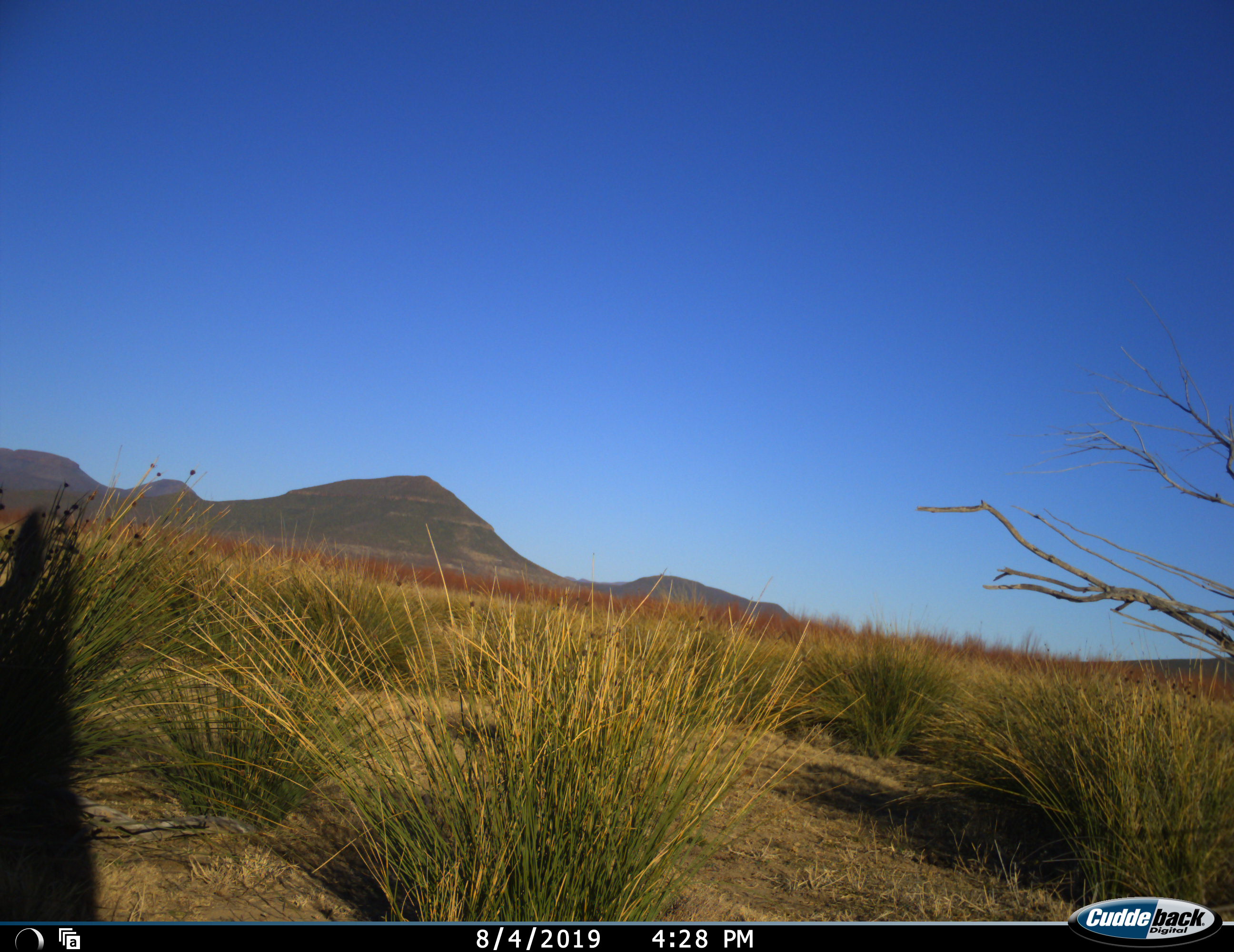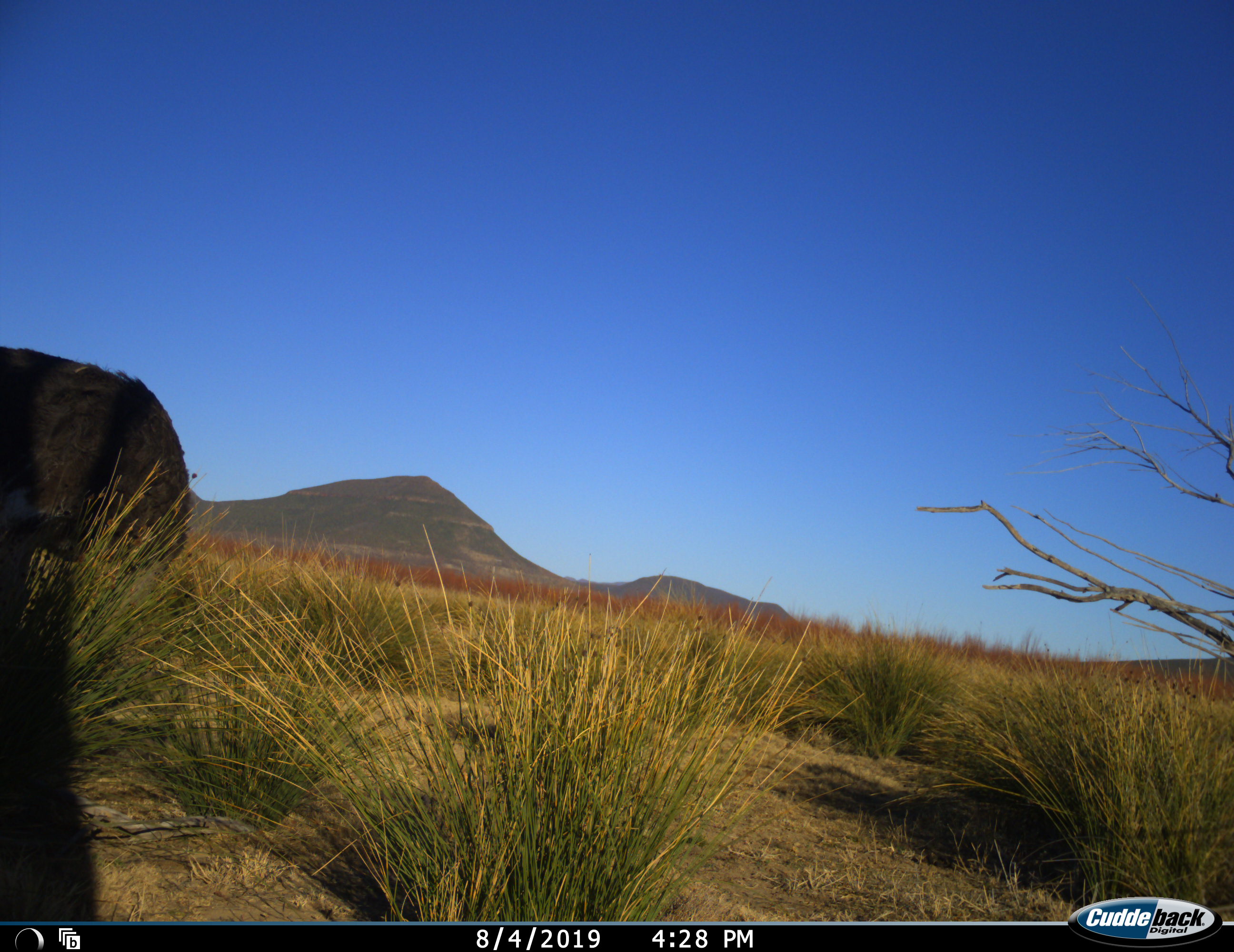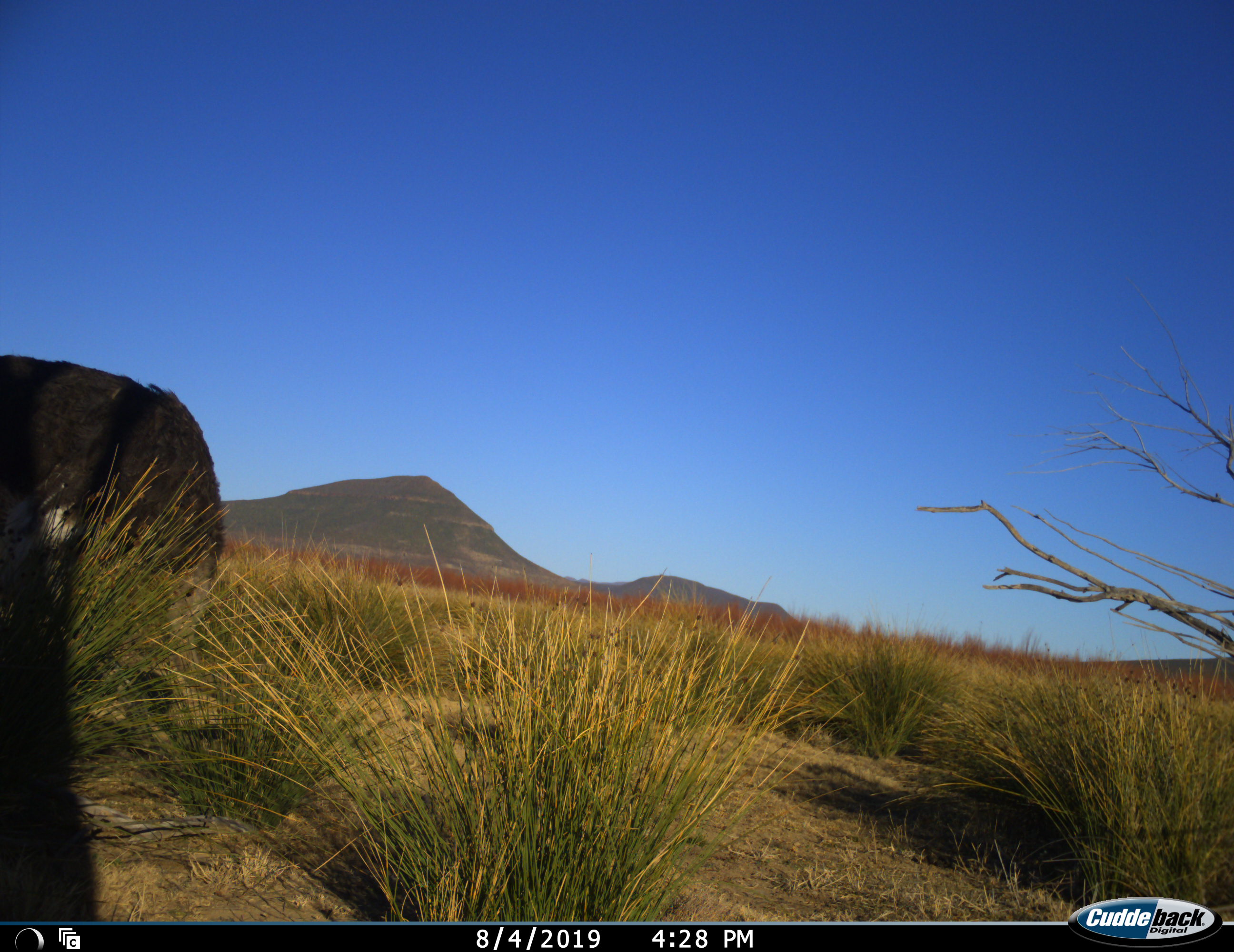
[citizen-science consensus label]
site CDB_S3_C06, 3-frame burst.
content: unidentified animal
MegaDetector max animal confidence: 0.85